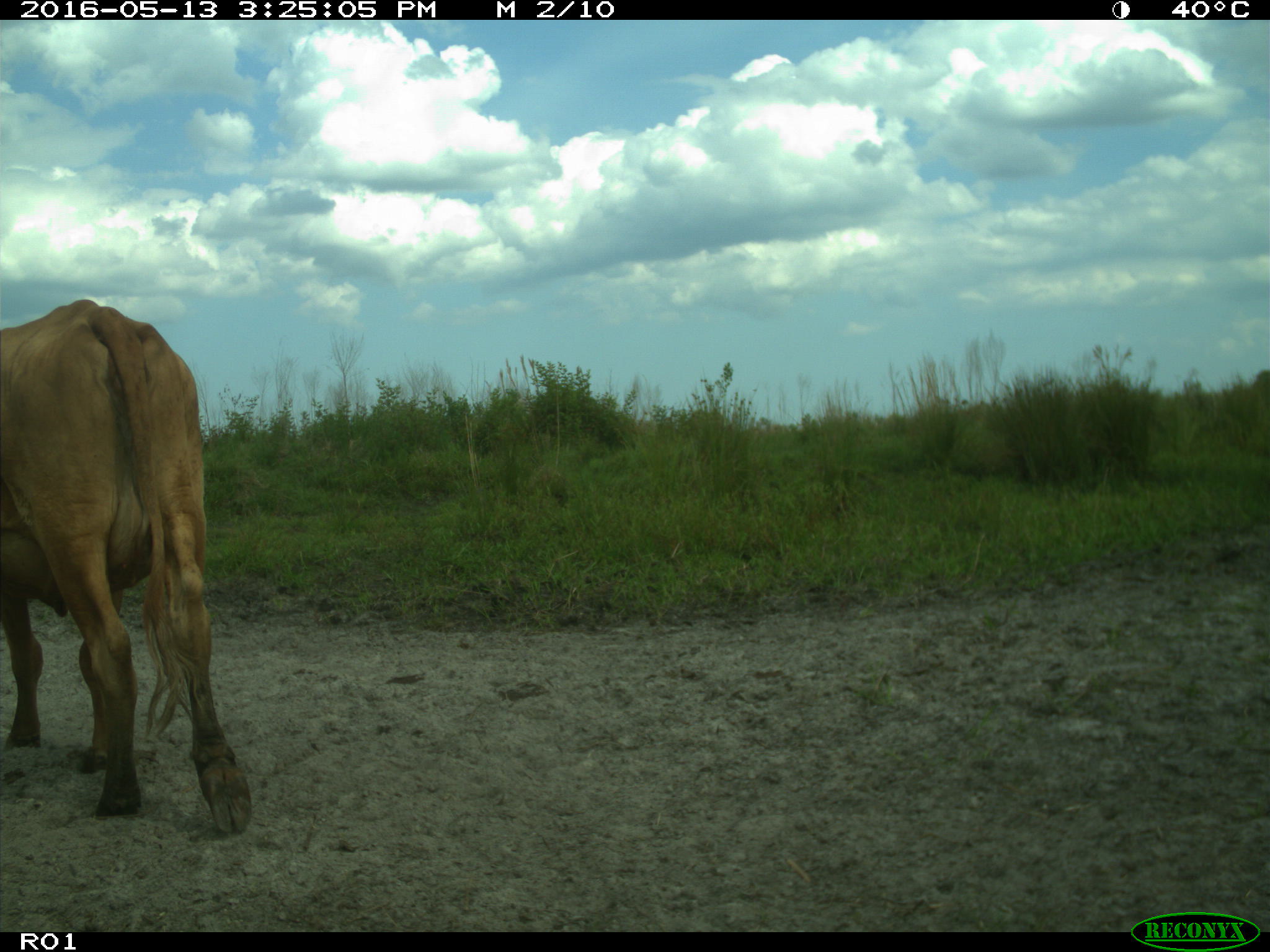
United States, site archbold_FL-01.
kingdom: Animalia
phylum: Chordata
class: Mammalia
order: Artiodactyla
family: Bovidae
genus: Bos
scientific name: Bos taurus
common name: domestic cow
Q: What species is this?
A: Bos taurus (domestic cow).